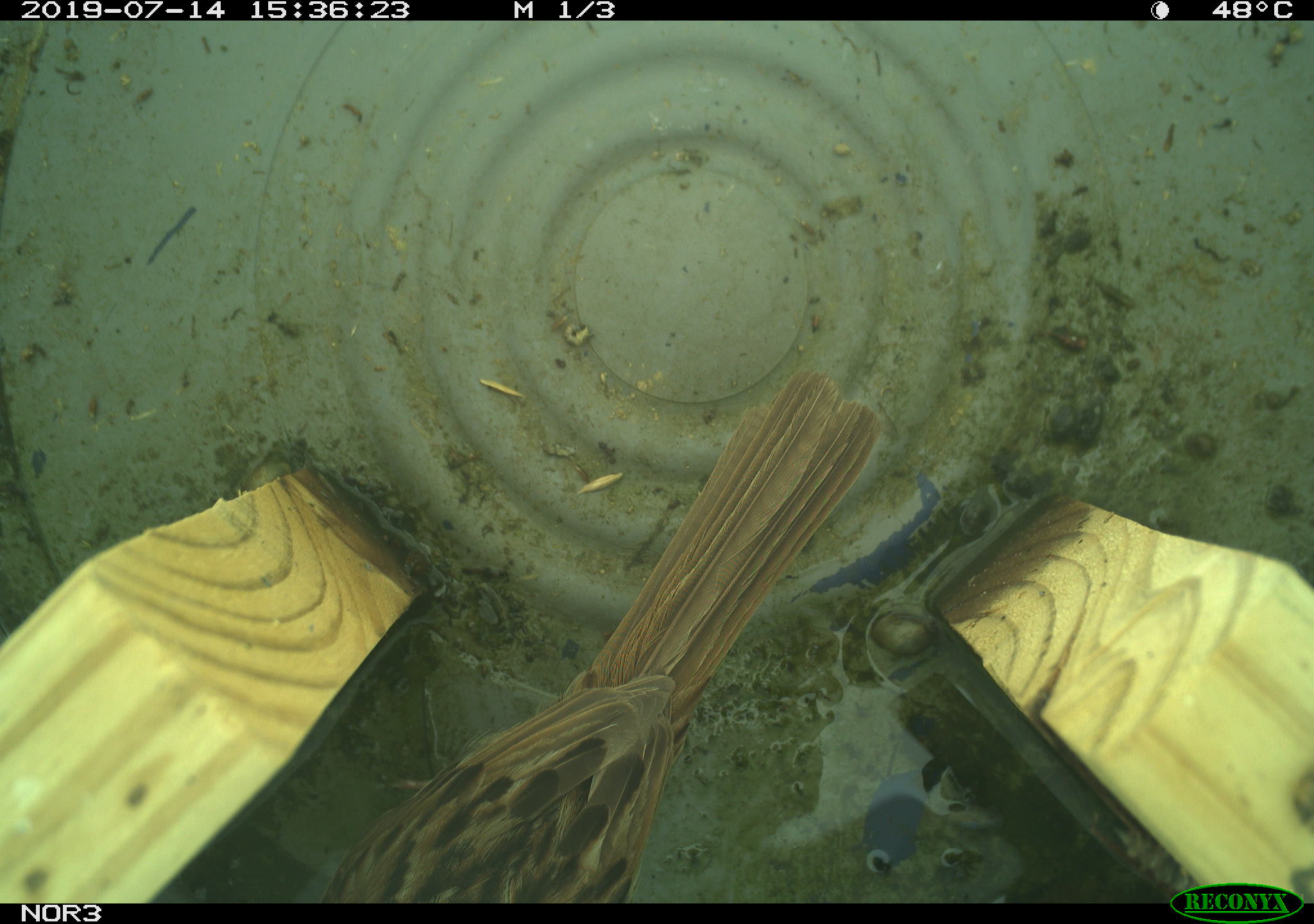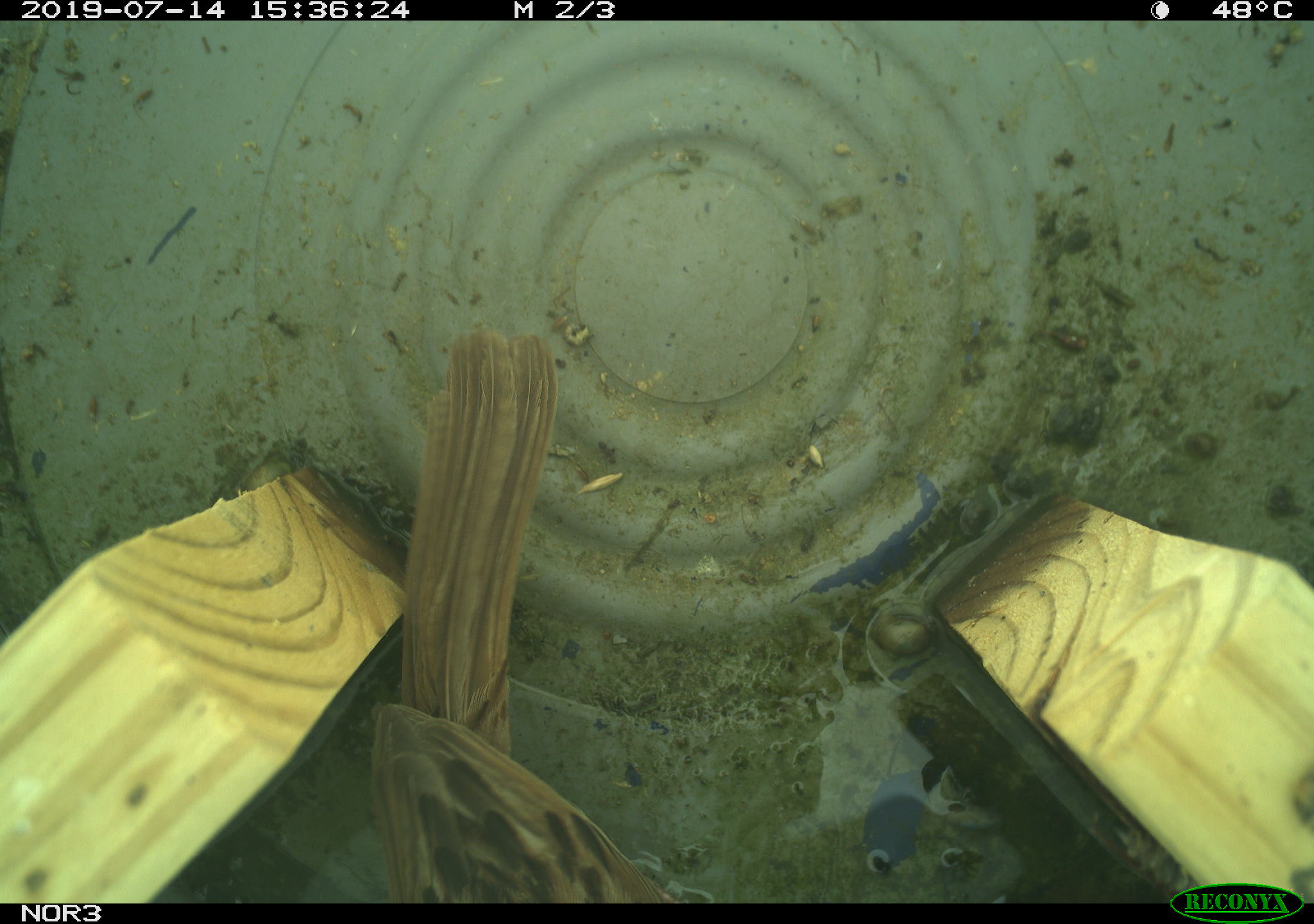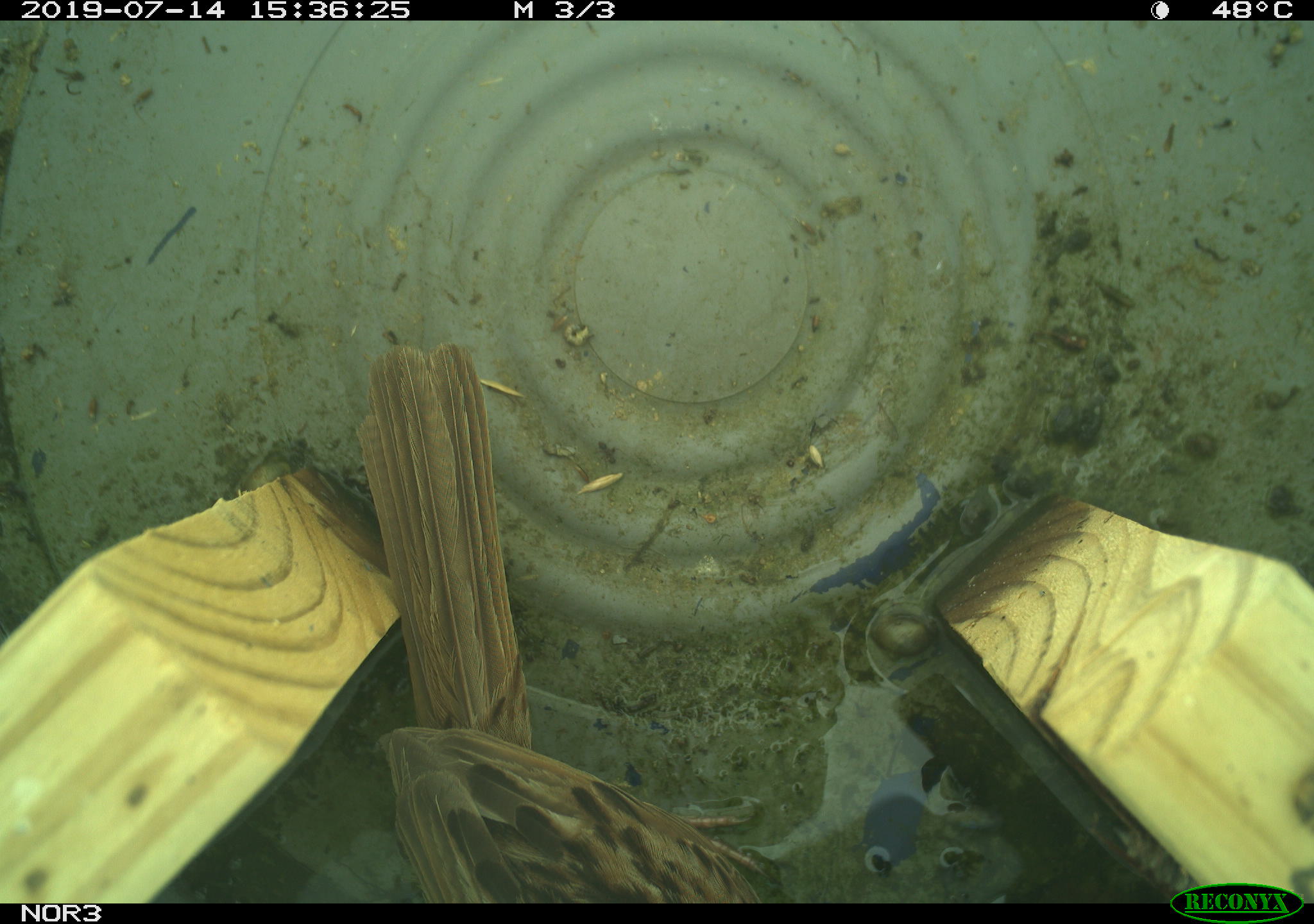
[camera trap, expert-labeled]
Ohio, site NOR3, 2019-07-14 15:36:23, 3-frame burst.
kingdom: Animalia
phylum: Chordata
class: Aves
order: Passeriformes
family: Passerellidae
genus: Melospiza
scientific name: Melospiza melodia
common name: song sparrow